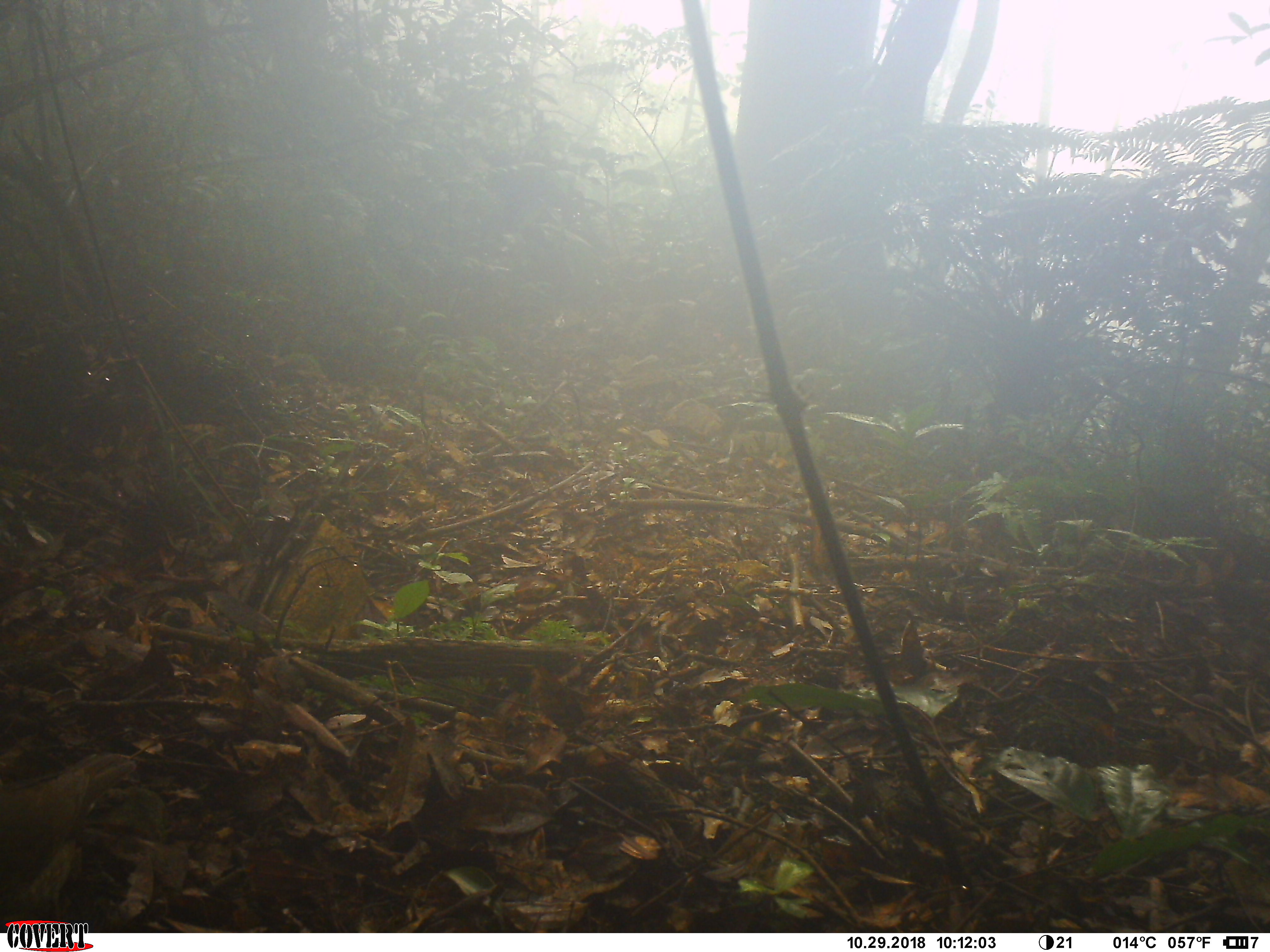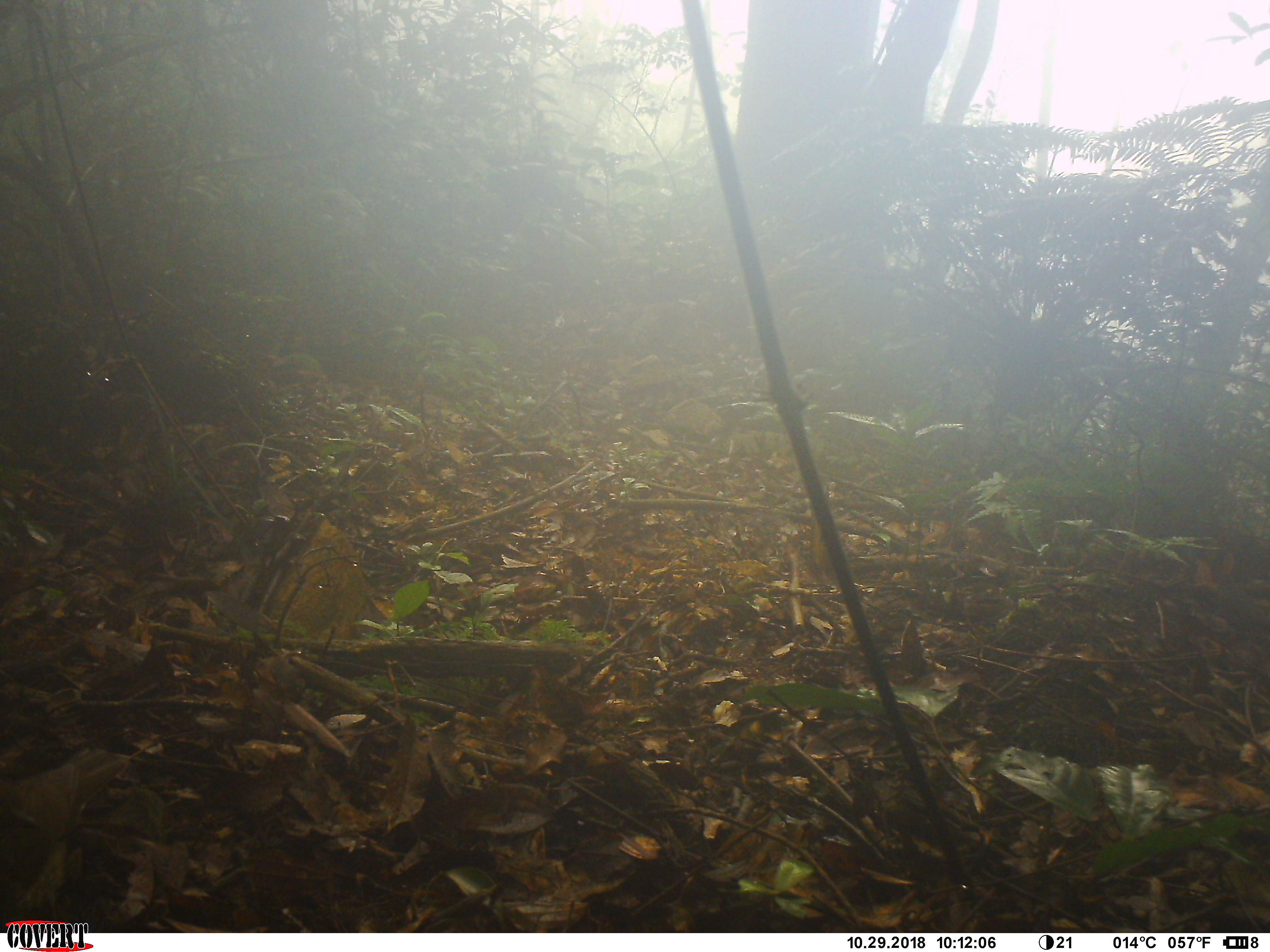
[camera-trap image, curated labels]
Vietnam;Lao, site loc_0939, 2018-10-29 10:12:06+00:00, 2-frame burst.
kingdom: Animalia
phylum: Chordata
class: Aves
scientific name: Aves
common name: bird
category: unidentified bird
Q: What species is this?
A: Unidentified bird (bird) (Aves).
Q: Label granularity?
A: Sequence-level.